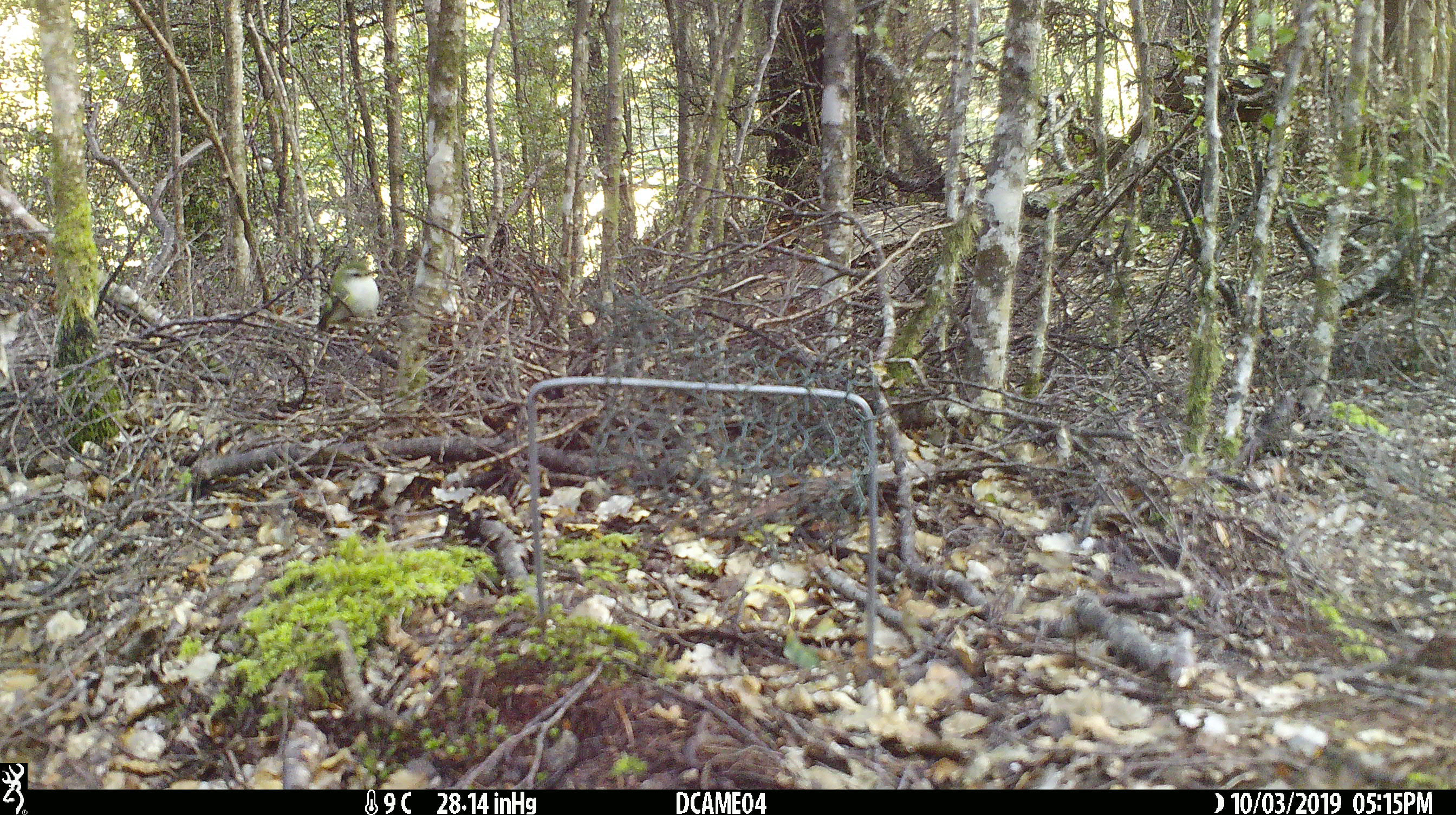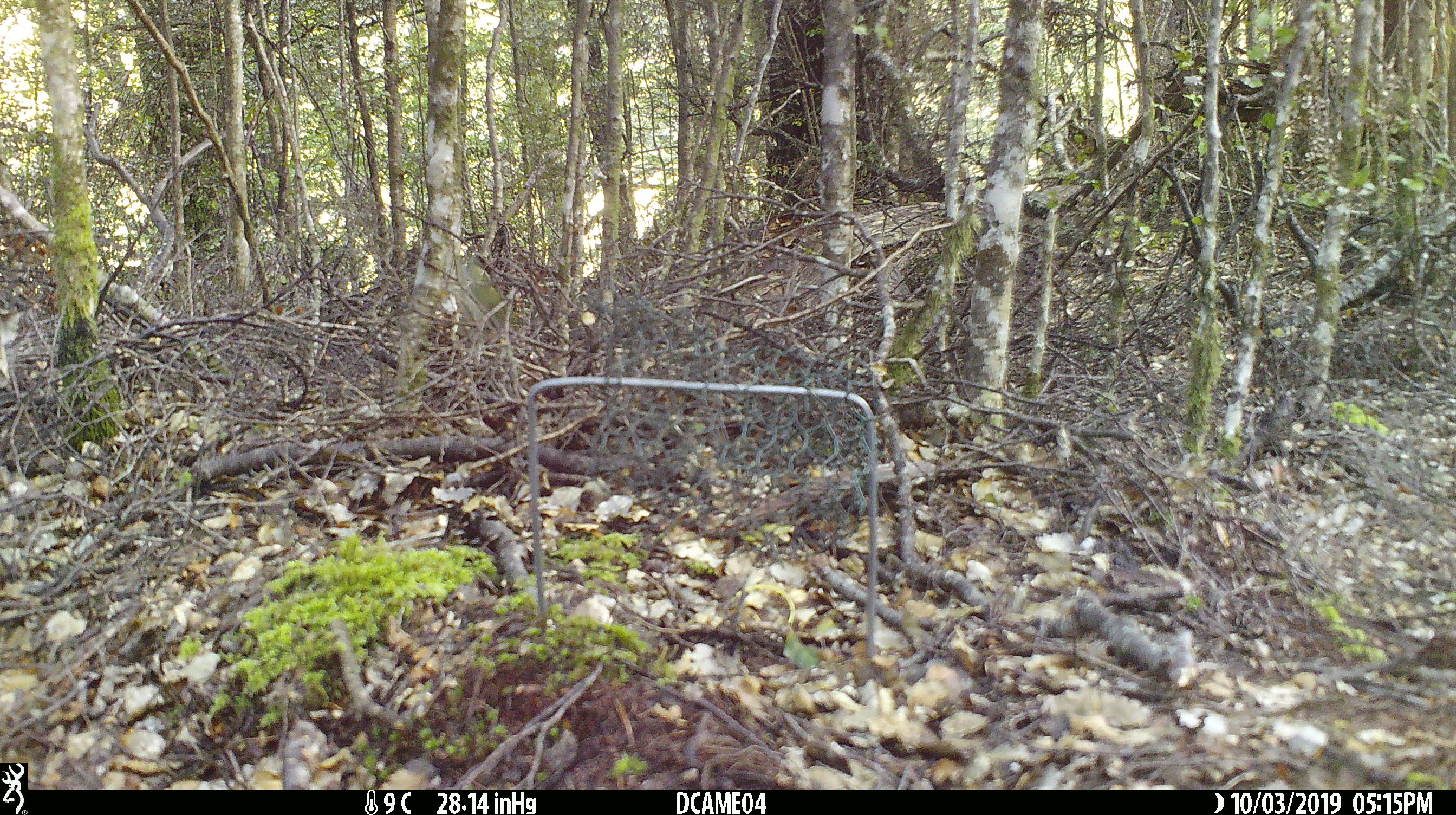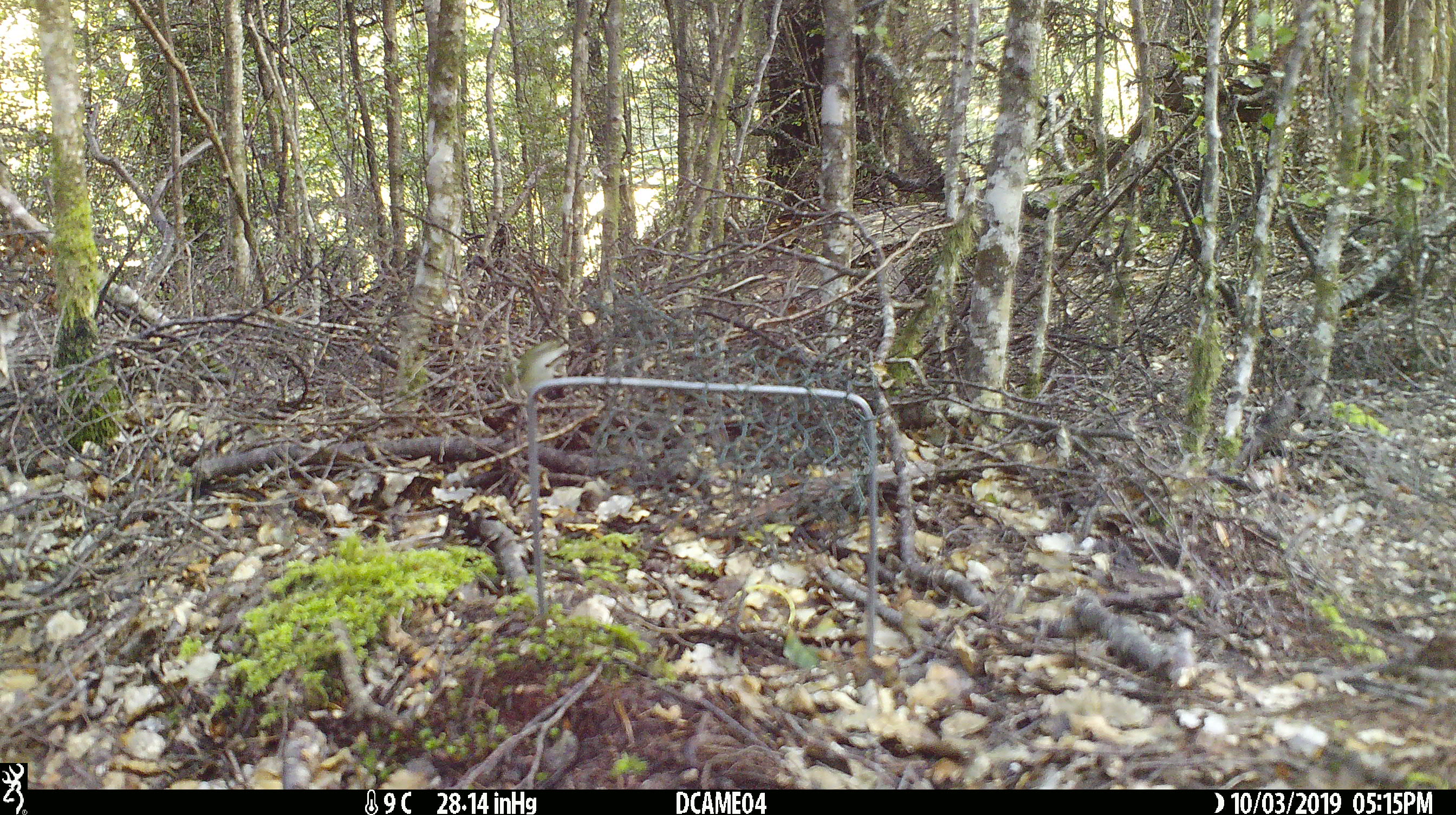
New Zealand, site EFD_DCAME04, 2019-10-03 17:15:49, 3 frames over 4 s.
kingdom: Animalia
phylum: Chordata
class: Aves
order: Passeriformes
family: Acanthisittidae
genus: Acanthisitta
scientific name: Acanthisitta chloris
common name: rifleman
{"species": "rifleman (Acanthisitta chloris)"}